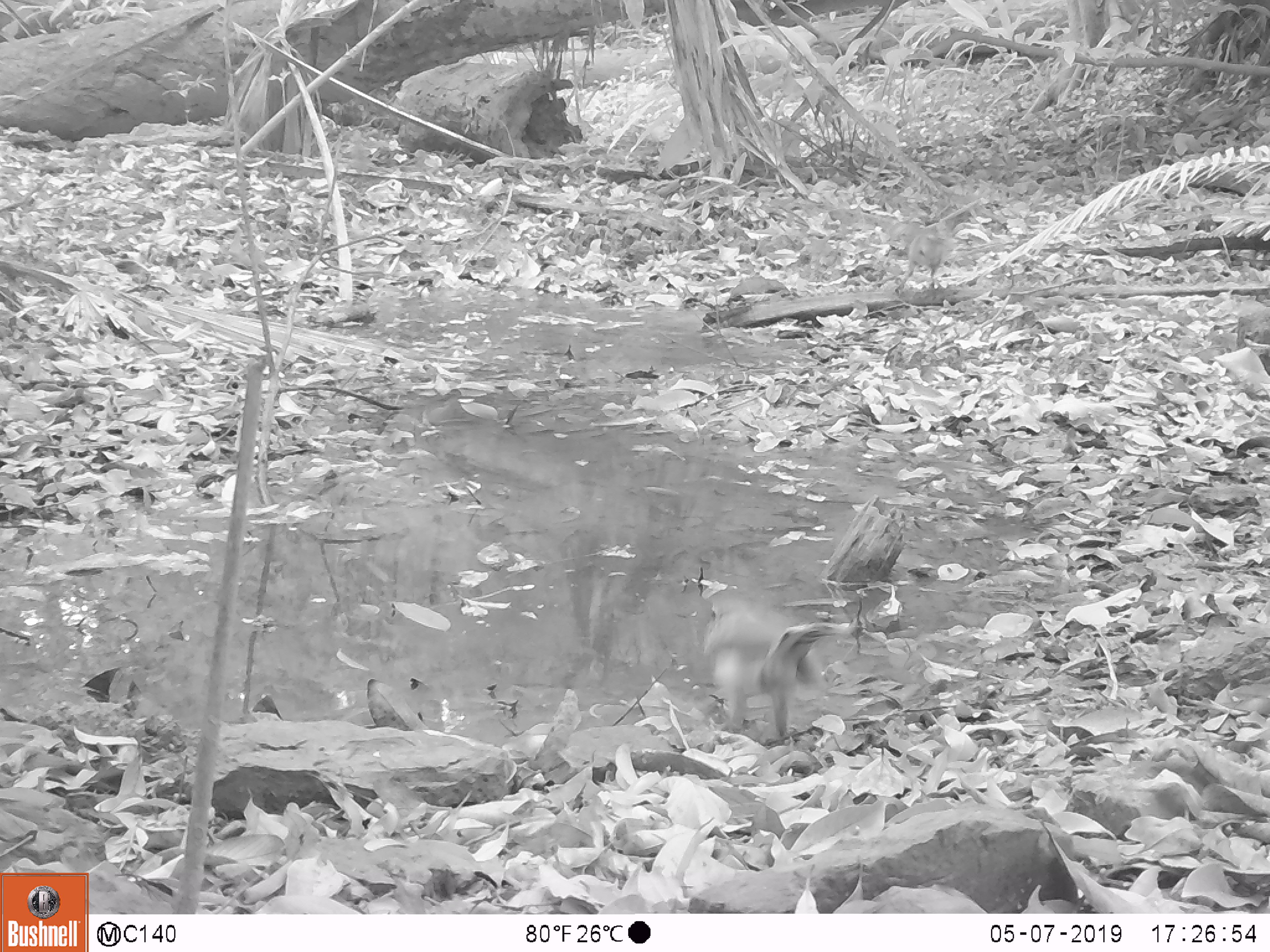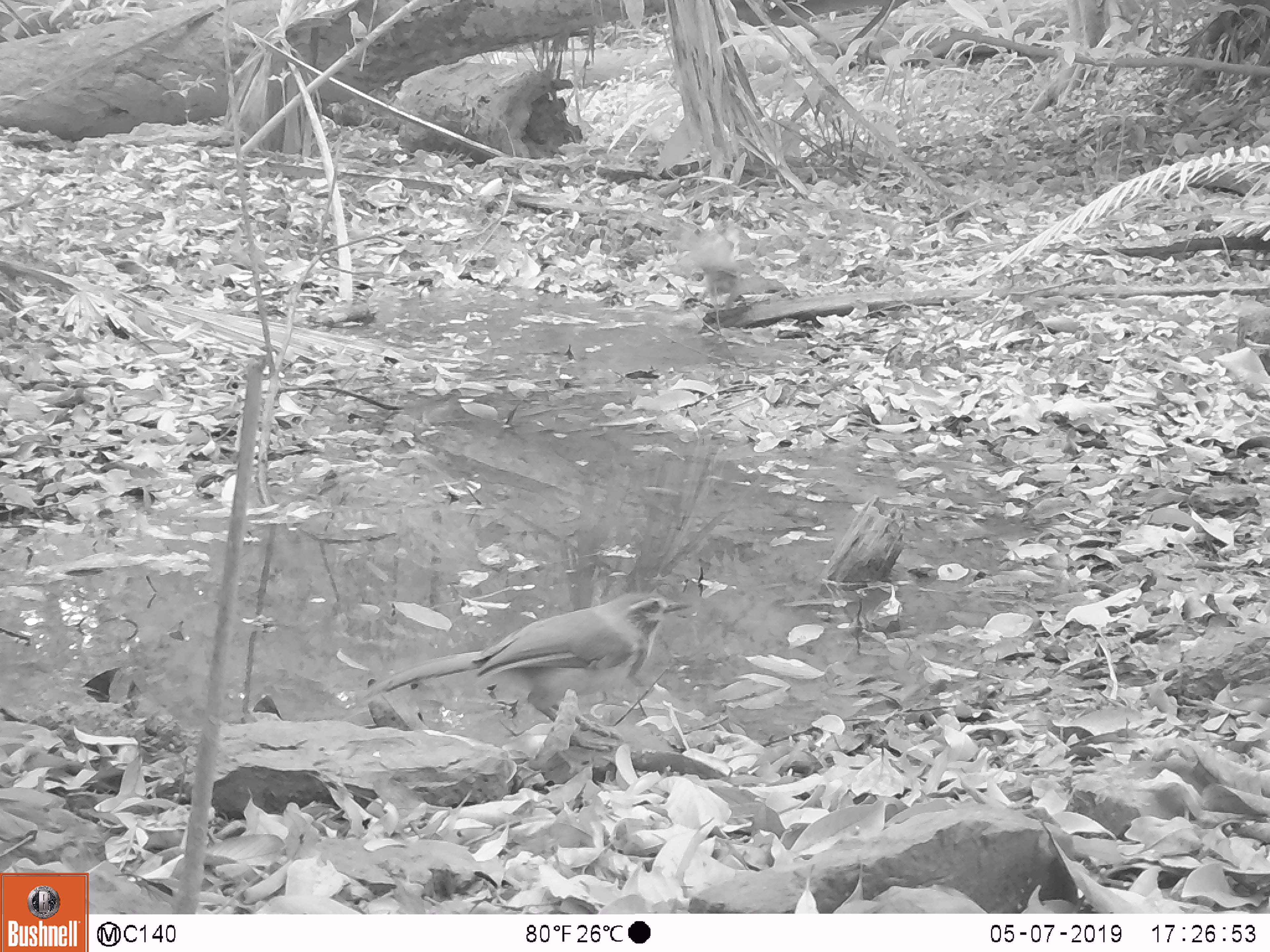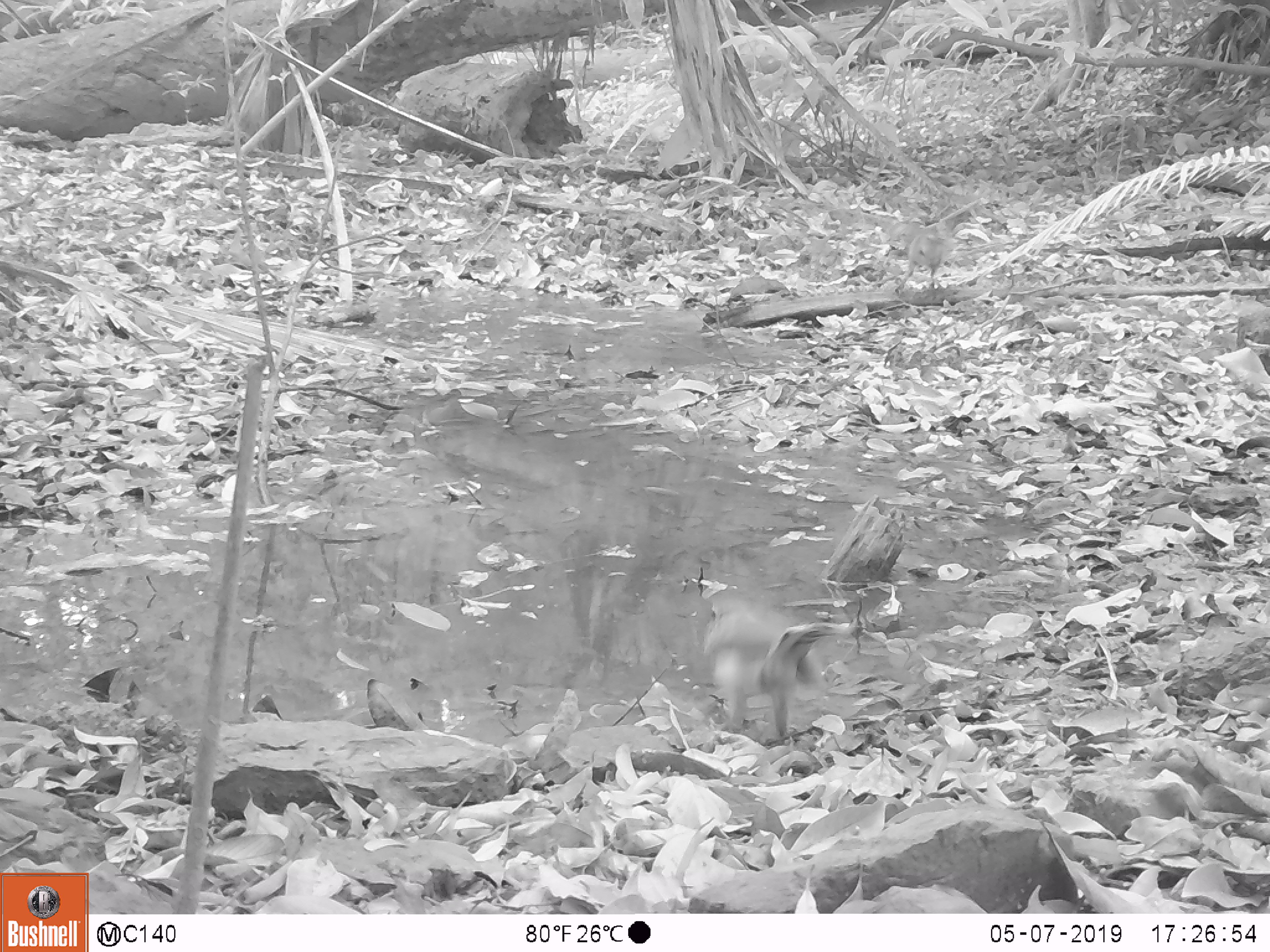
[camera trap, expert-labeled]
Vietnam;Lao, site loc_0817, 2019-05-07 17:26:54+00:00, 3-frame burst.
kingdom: Animalia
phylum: Chordata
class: Aves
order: Passeriformes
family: Leiothrichidae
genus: Pterorhinus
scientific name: Pterorhinus pectoralis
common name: necklaced laughingthrush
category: necklaced laughingthrush sp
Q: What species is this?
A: Necklaced laughingthrush sp (necklaced laughingthrush) (Pterorhinus pectoralis).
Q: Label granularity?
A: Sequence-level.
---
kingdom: Animalia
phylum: Chordata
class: Aves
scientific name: Aves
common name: bird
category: unidentified bird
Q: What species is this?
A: Unidentified bird (bird) (Aves).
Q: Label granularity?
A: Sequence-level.